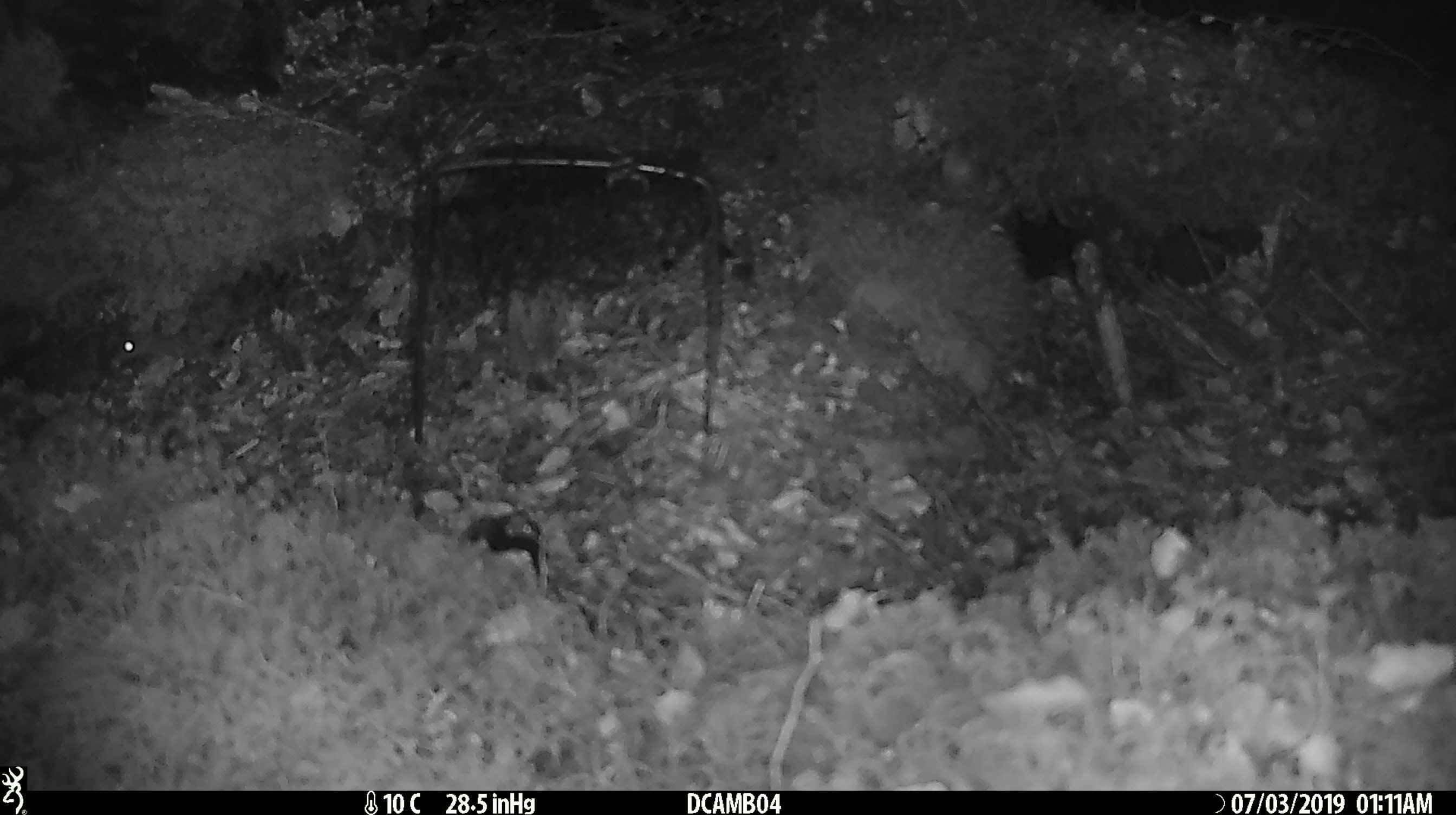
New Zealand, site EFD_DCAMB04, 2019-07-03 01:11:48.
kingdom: Animalia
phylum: Chordata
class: Mammalia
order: Rodentia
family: Muridae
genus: Mus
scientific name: Mus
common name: mouse